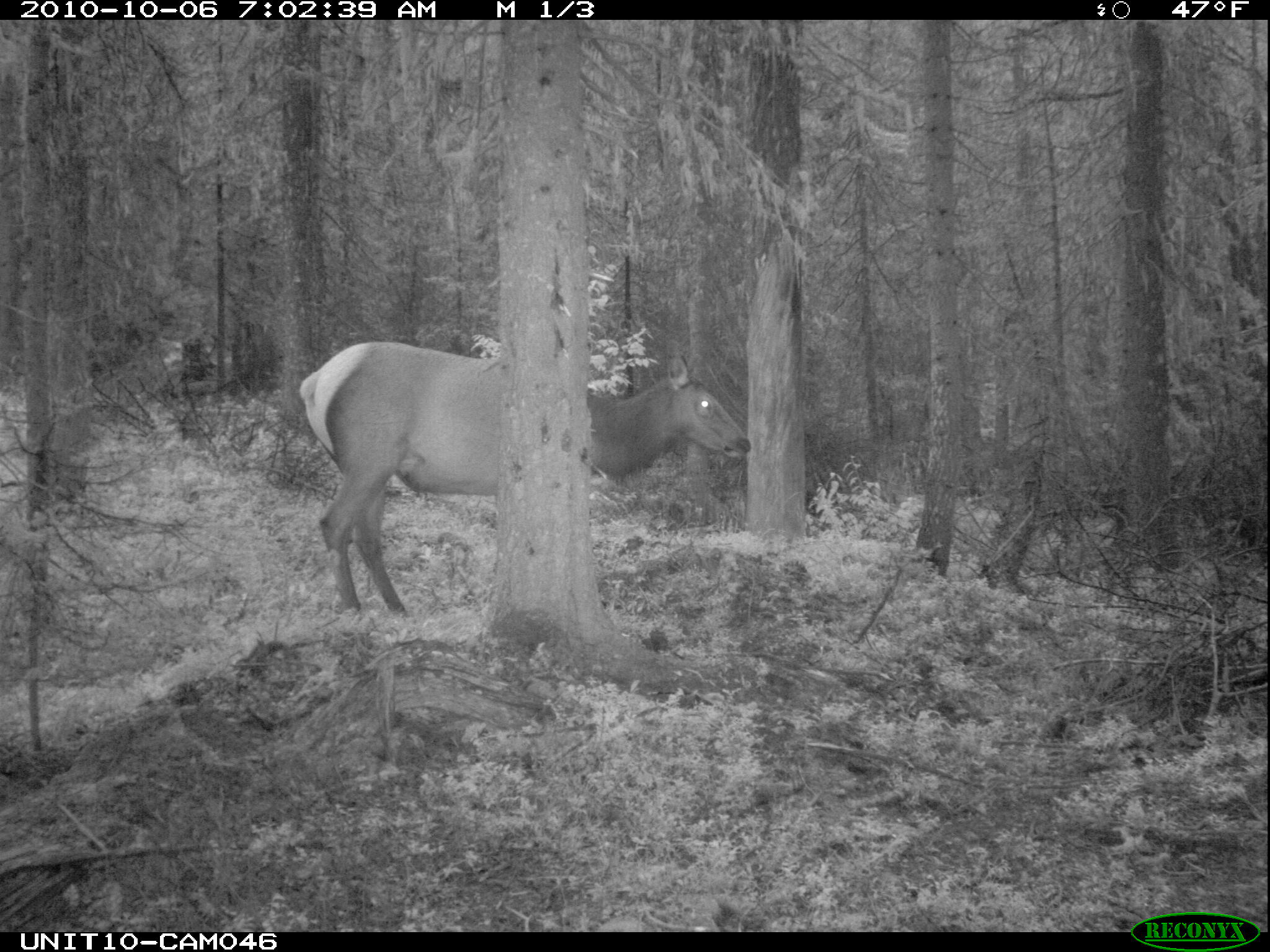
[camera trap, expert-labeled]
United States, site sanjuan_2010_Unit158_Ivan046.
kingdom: Animalia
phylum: Chordata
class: Mammalia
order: Artiodactyla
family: Cervidae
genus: Cervus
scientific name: Cervus elaphus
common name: red deer